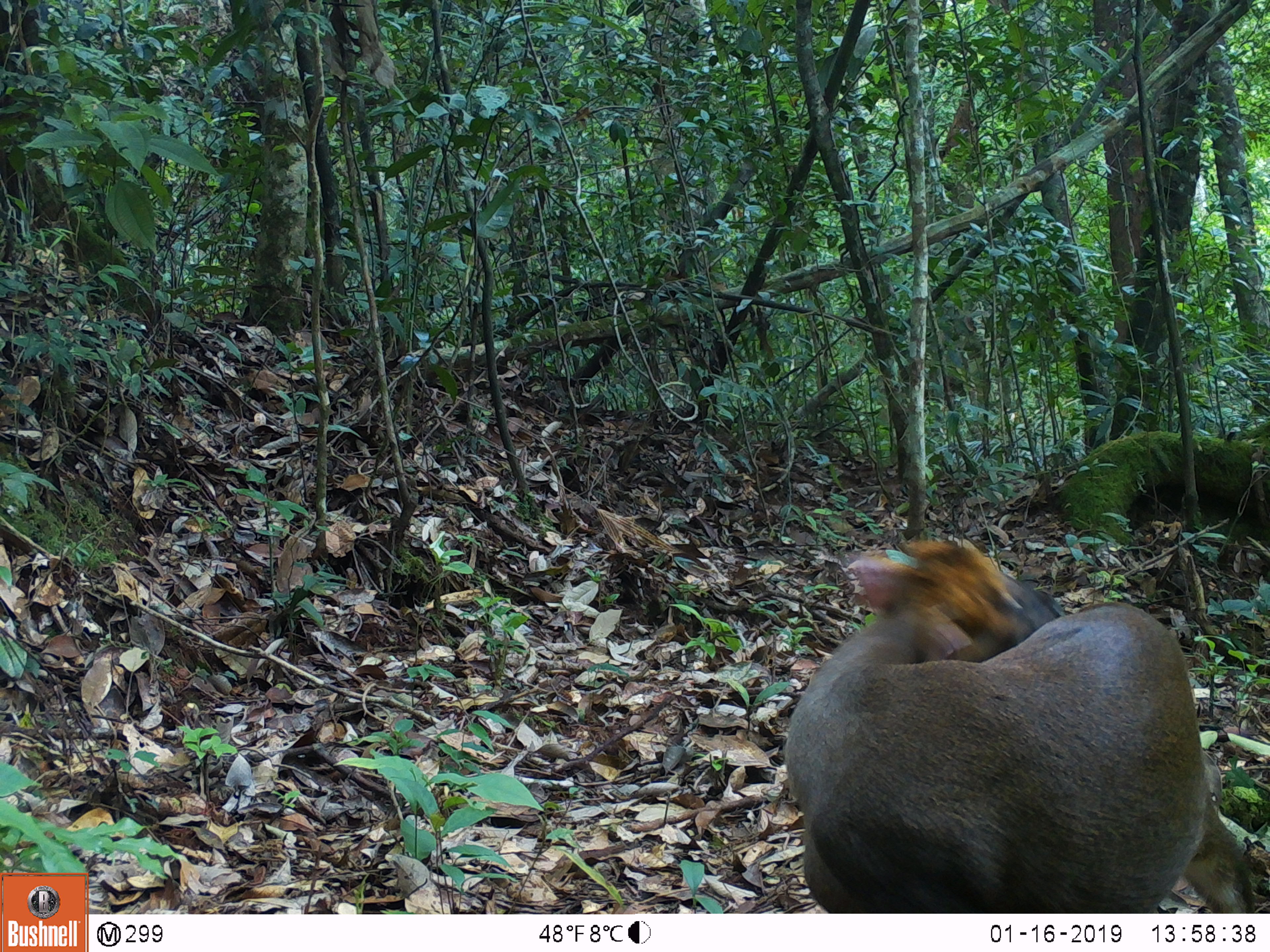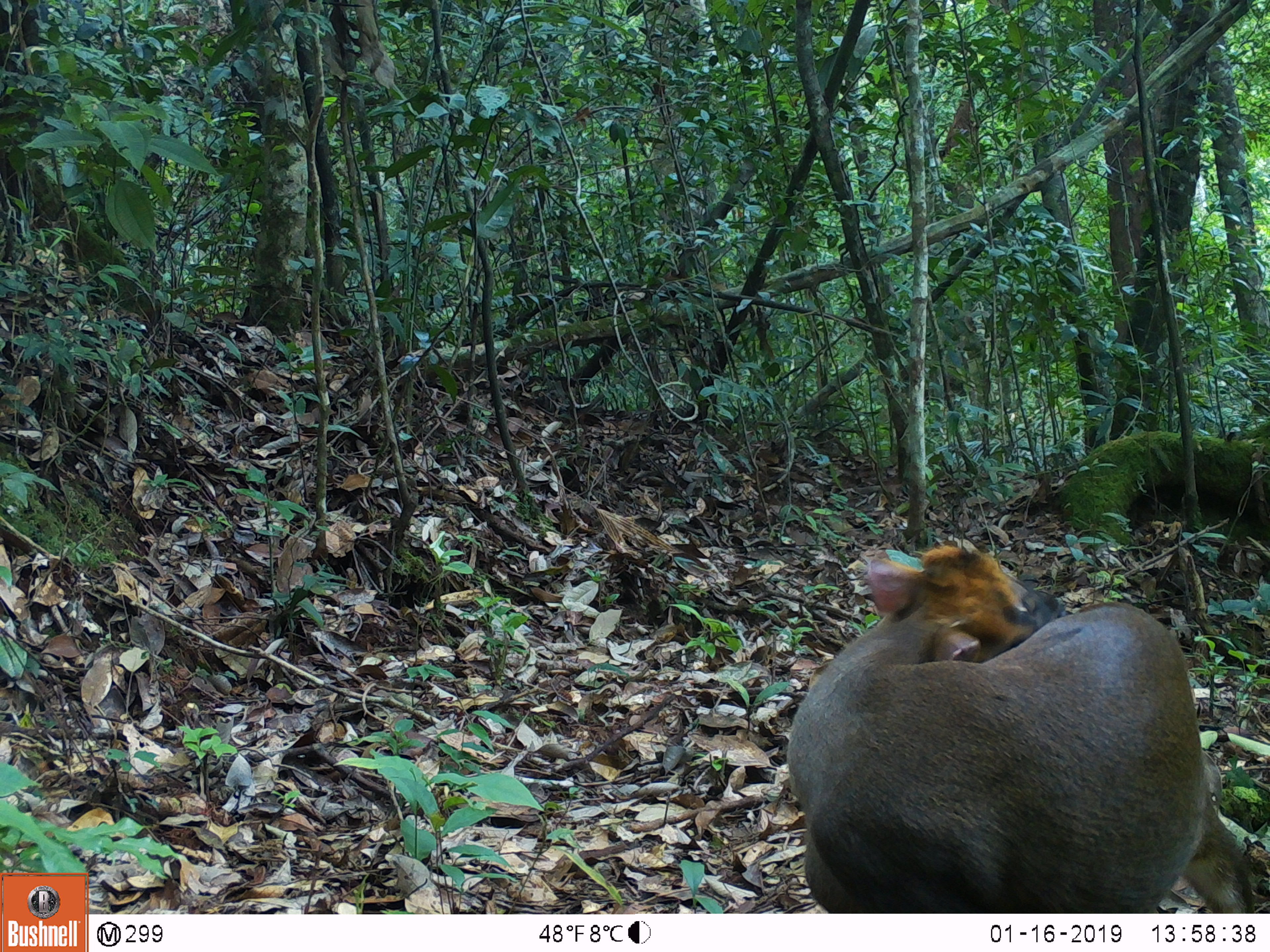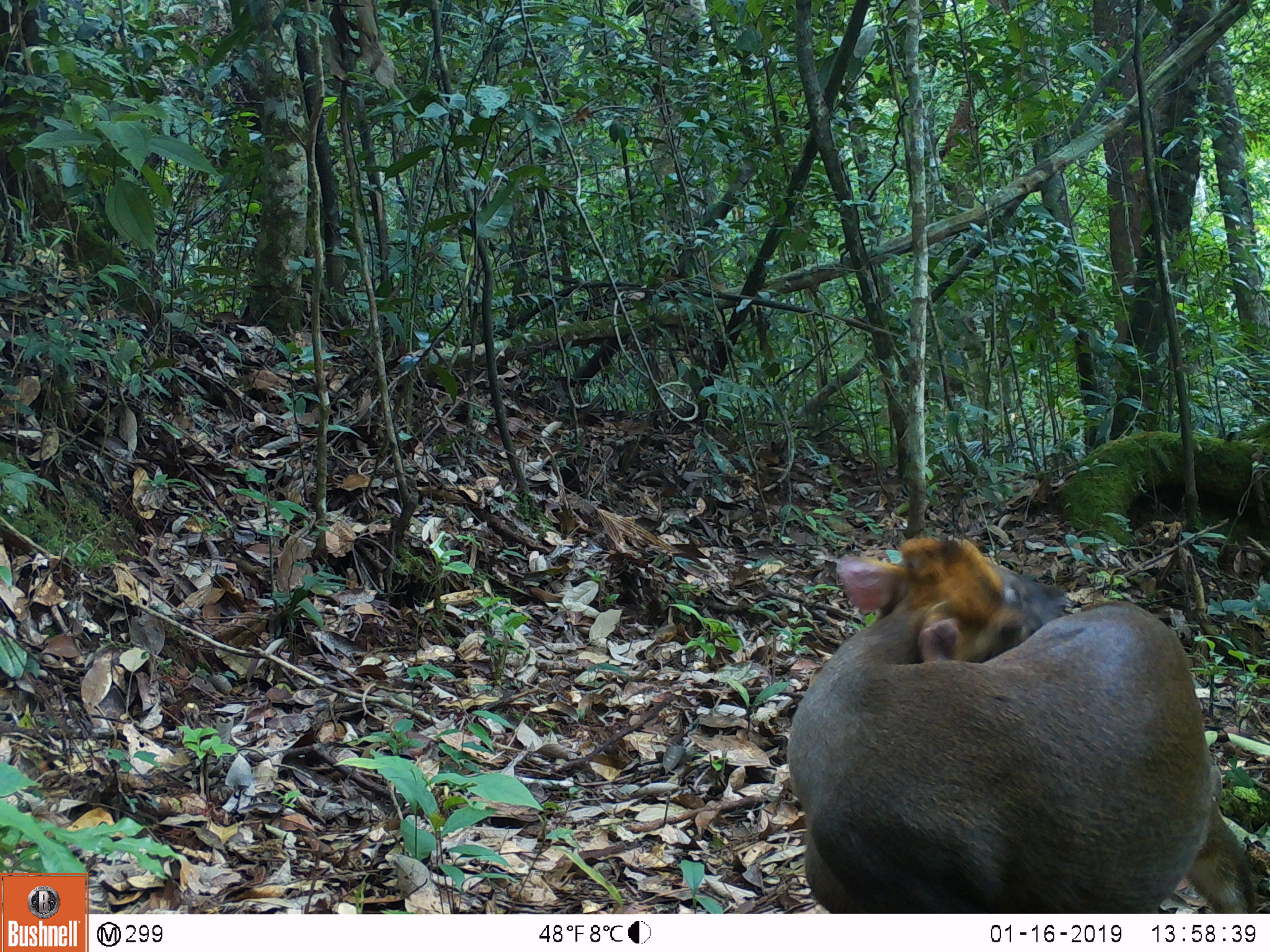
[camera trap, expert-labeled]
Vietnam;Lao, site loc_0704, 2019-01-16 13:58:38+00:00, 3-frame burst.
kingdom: Animalia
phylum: Chordata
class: Mammalia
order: Artiodactyla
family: Cervidae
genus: Muntiacus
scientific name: Muntiacus rooseveltorum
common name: roosevelt's muntjac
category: roosevelts muntjac group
Roosevelts muntjac group (roosevelt's muntjac) (Muntiacus rooseveltorum). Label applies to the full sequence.